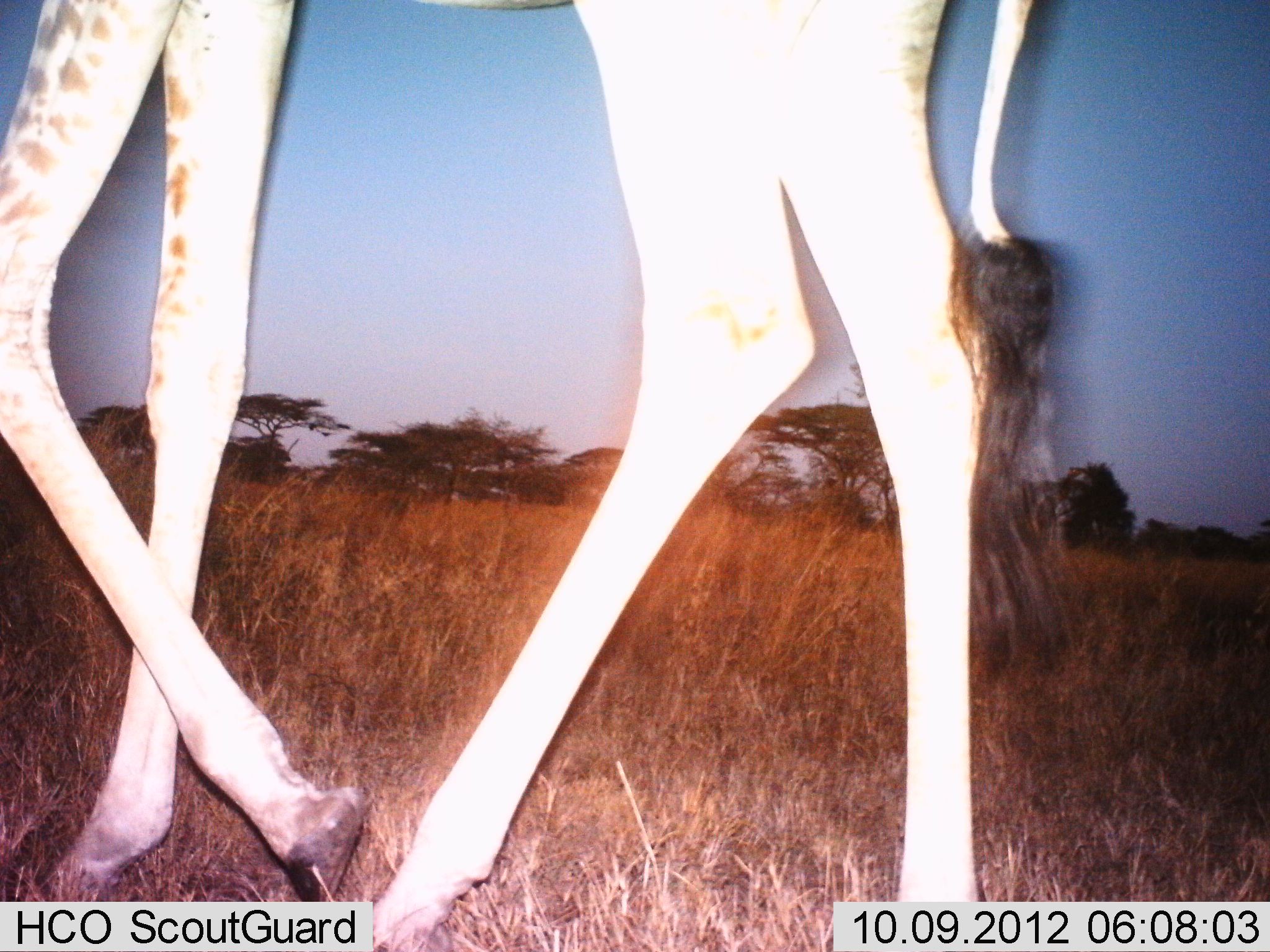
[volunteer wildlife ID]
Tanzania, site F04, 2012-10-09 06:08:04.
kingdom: Animalia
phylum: Chordata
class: Mammalia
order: Artiodactyla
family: Giraffidae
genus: Giraffa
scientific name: Giraffa camelopardalis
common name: giraffe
Giraffe (Giraffa camelopardalis), count 1. Behavior (volunteer vote fractions): standing 18%, resting 0%, moving 82%, interacting 0%. Young present (vote fraction): 0%. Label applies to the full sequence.